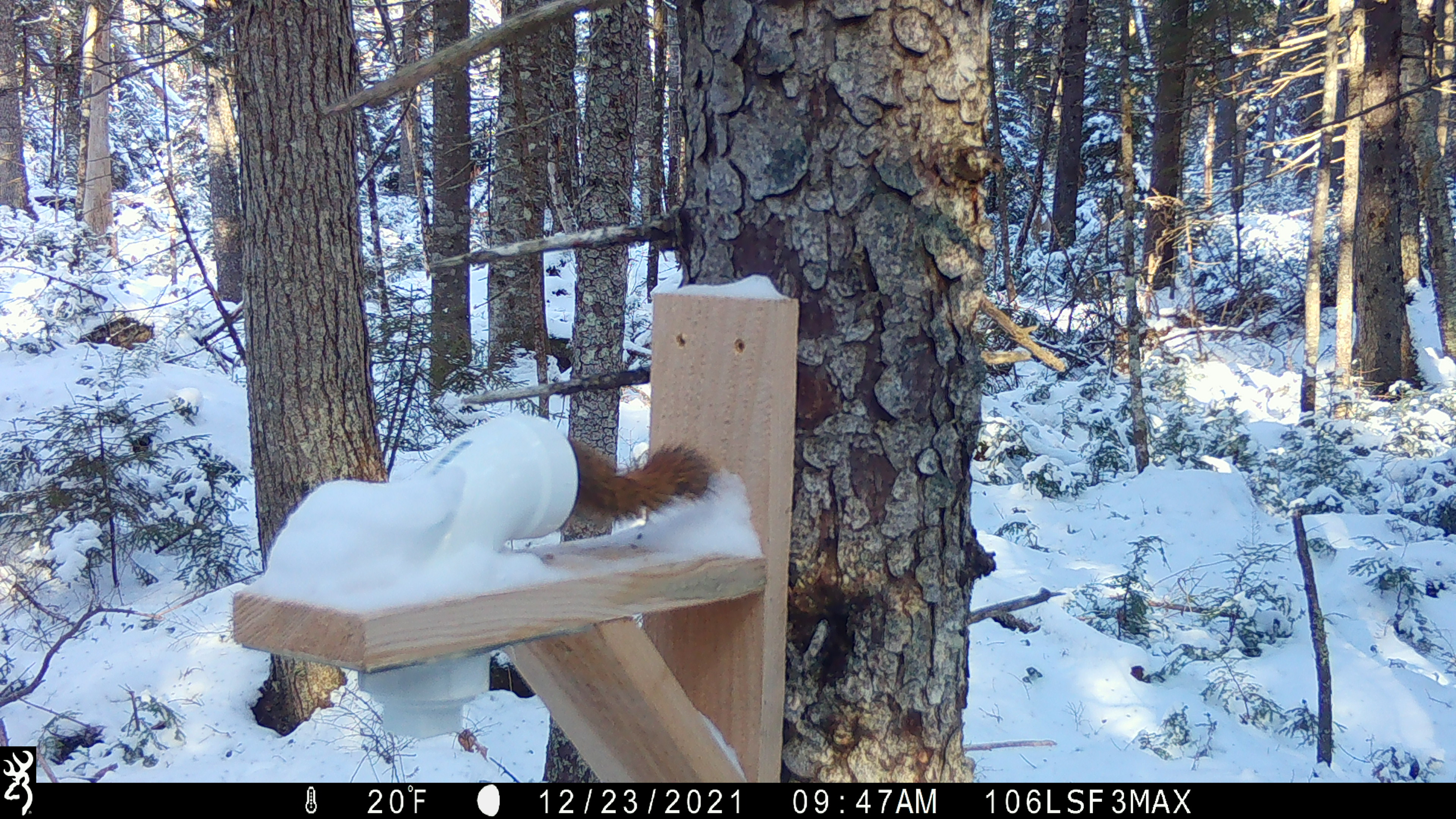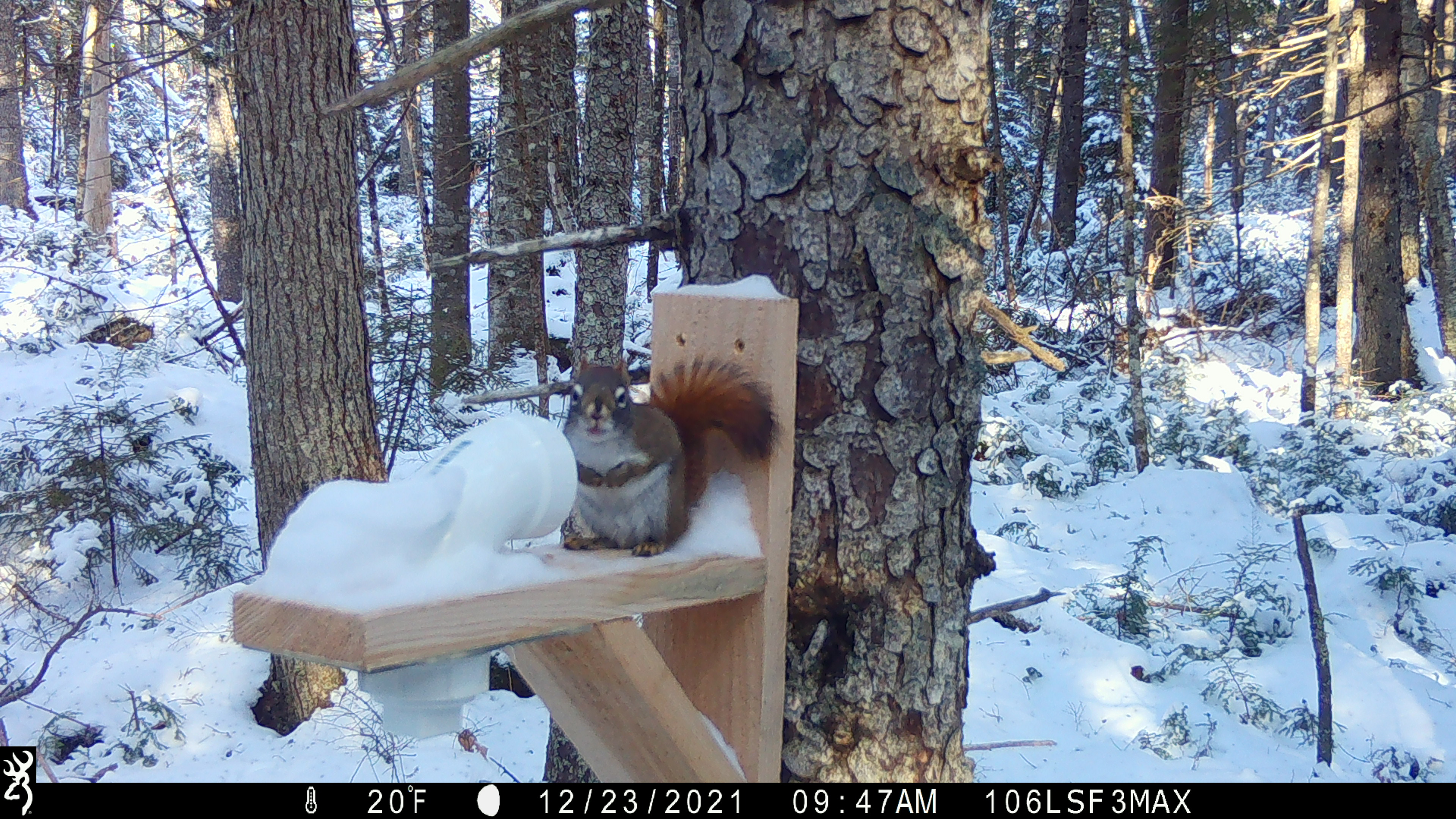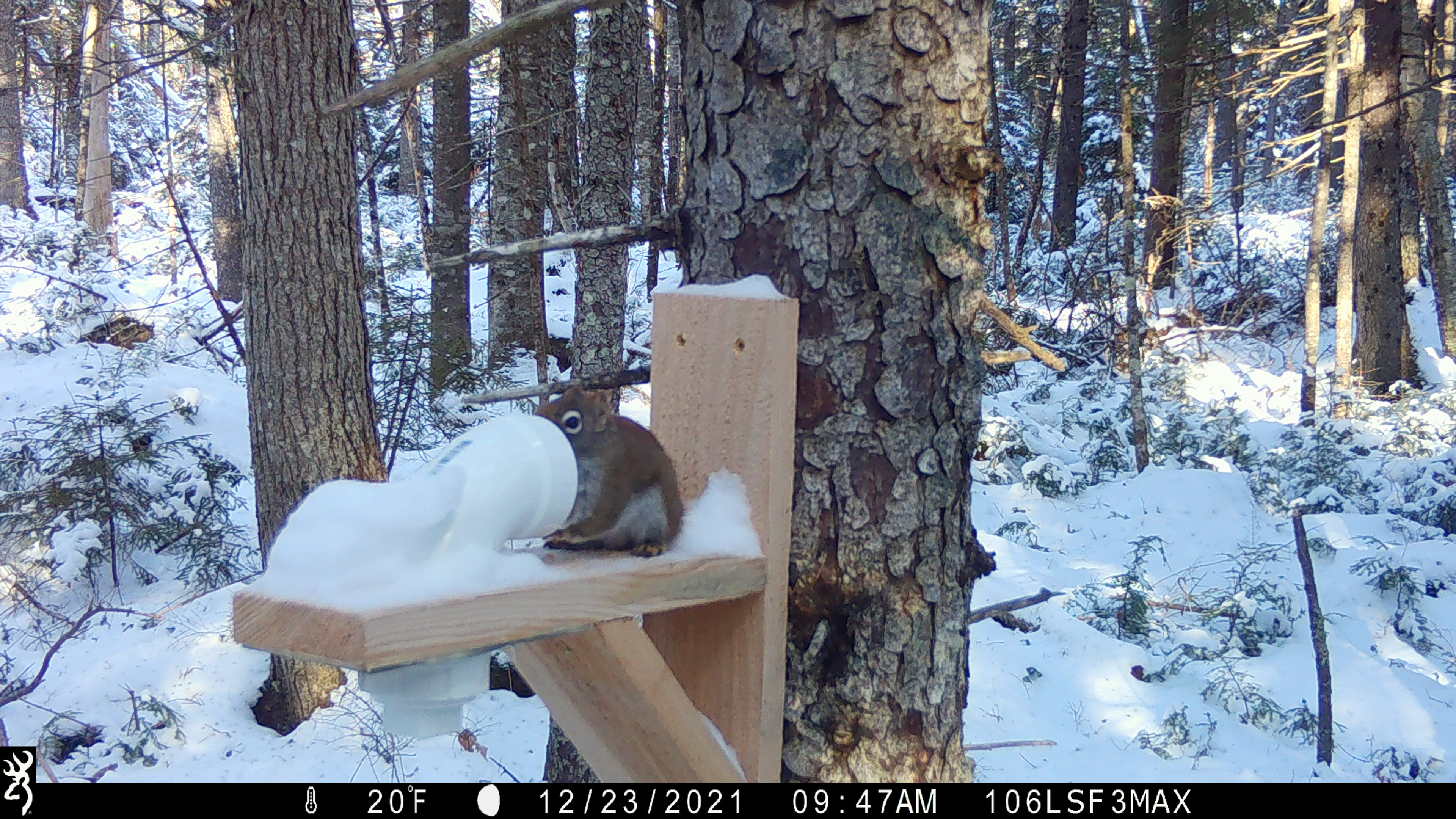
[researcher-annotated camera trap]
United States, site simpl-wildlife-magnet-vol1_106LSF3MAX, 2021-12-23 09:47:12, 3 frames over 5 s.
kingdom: Animalia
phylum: Chordata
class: Mammalia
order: Rodentia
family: Sciuridae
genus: Tamiasciurus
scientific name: Tamiasciurus hudsonicus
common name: red squirrel